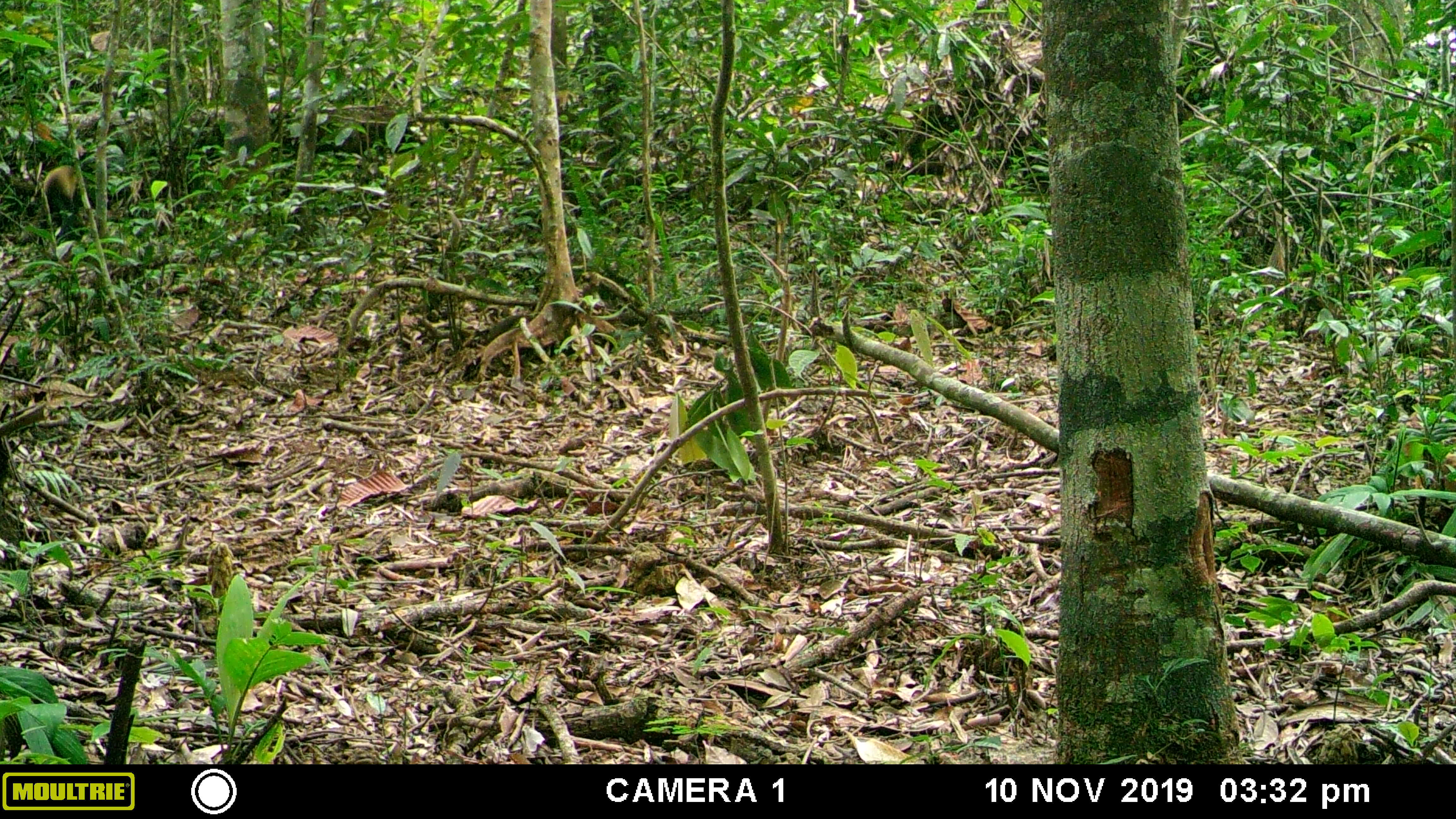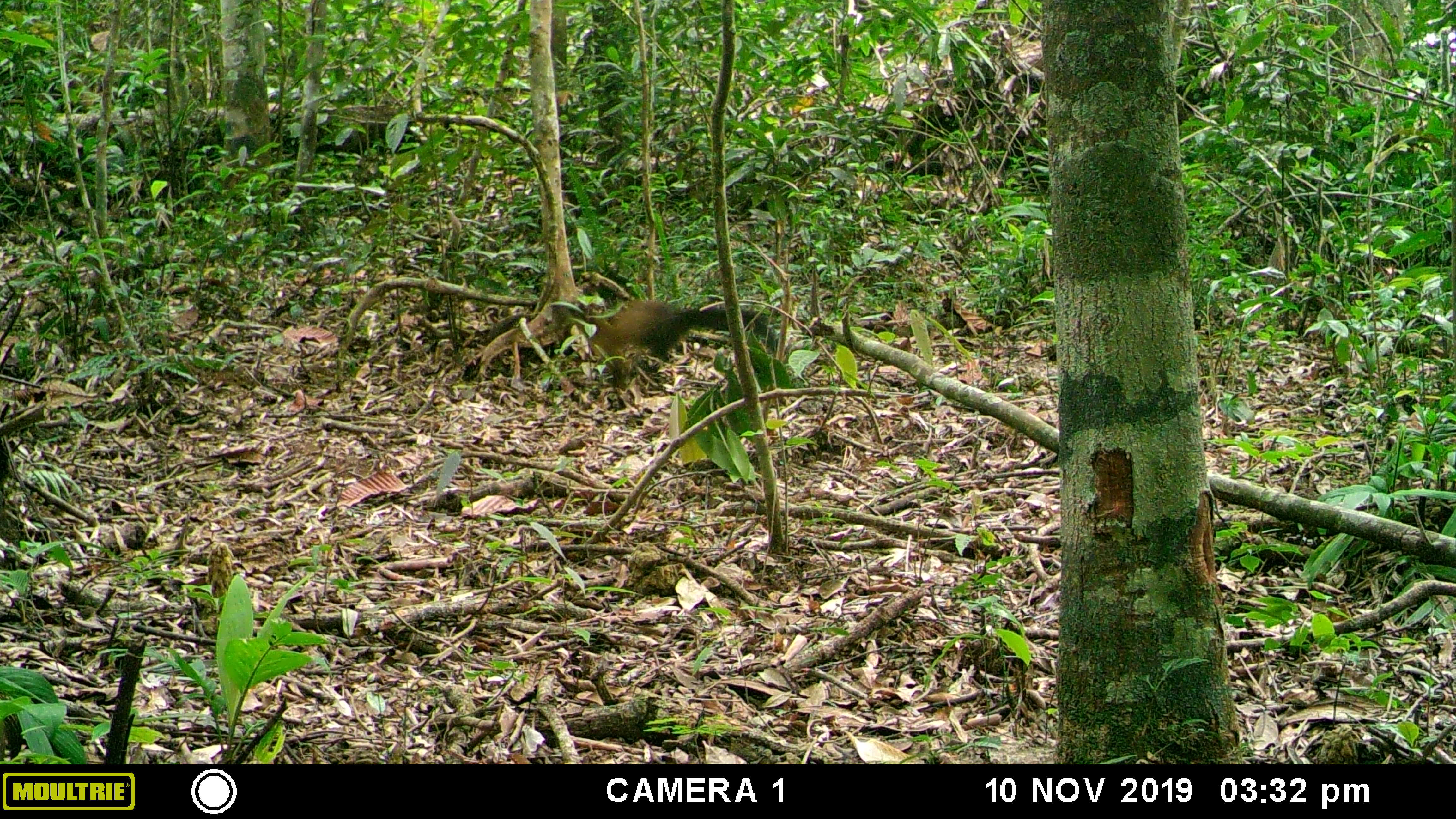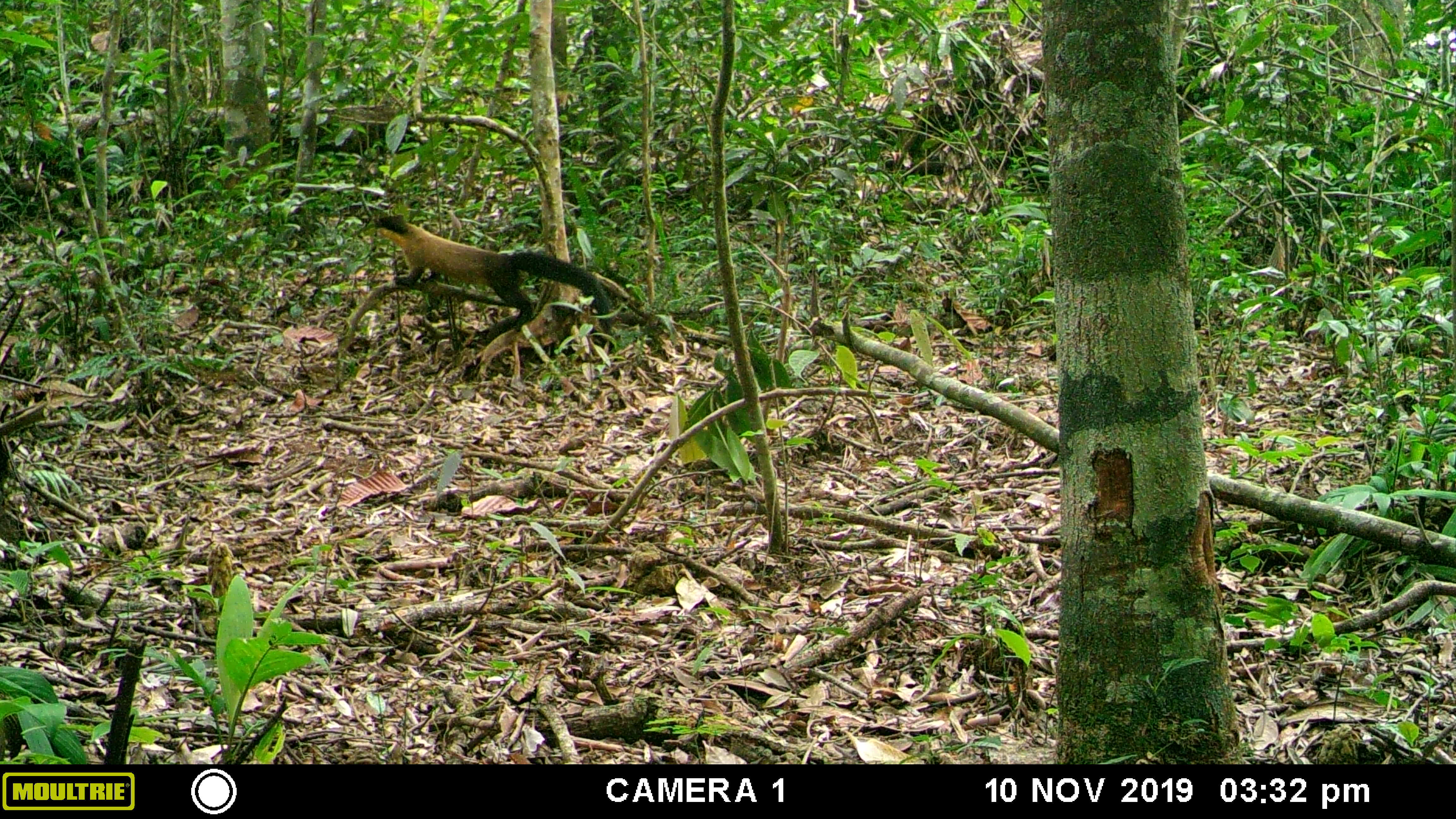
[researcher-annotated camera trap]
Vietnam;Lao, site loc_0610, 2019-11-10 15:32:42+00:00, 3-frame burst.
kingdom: Animalia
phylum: Chordata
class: Mammalia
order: Carnivora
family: Mustelidae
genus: Martes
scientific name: Martes flavigula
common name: yellow-throated marten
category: yellow throated marten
Yellow throated marten (yellow-throated marten) (Martes flavigula). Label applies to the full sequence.